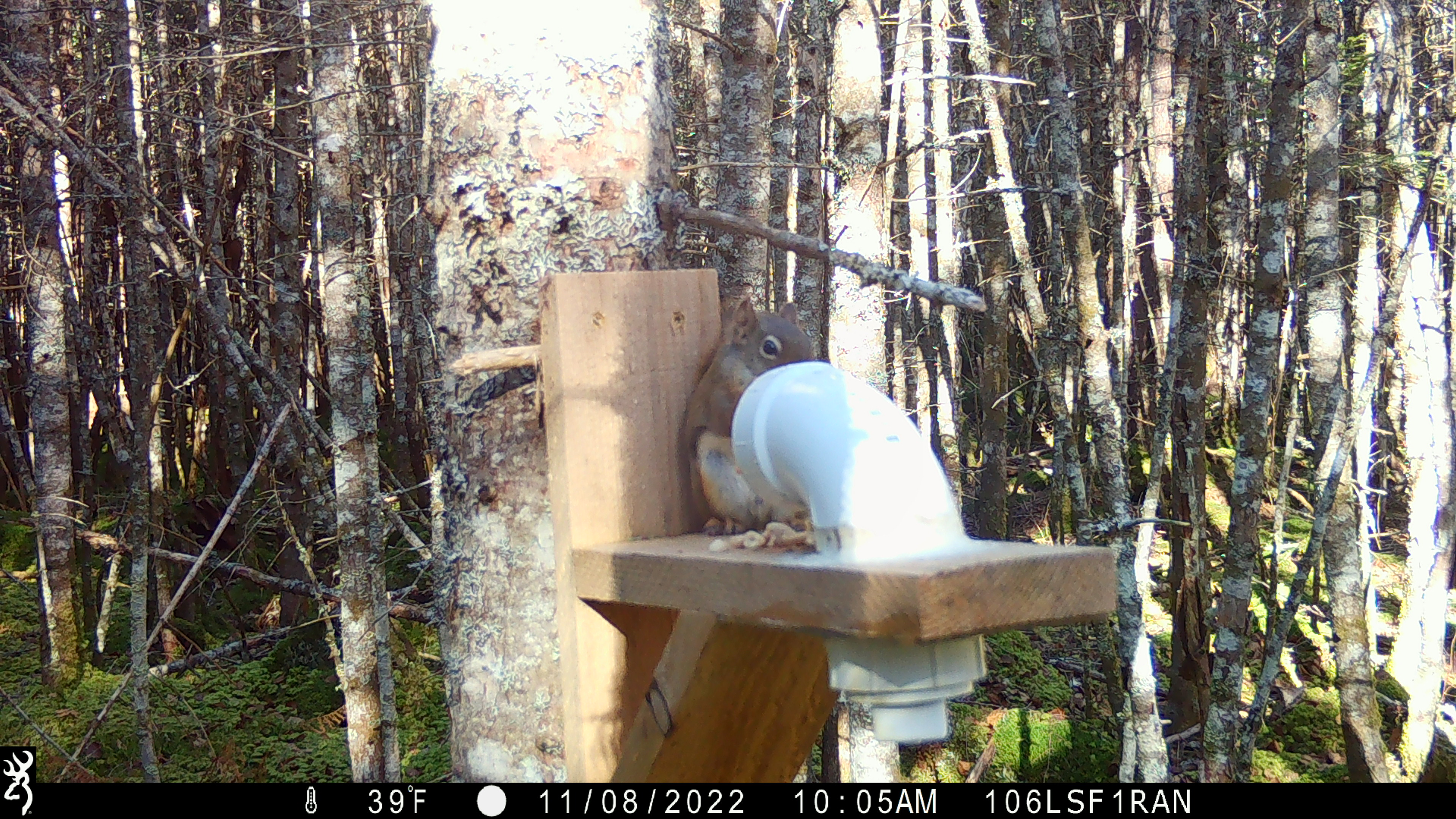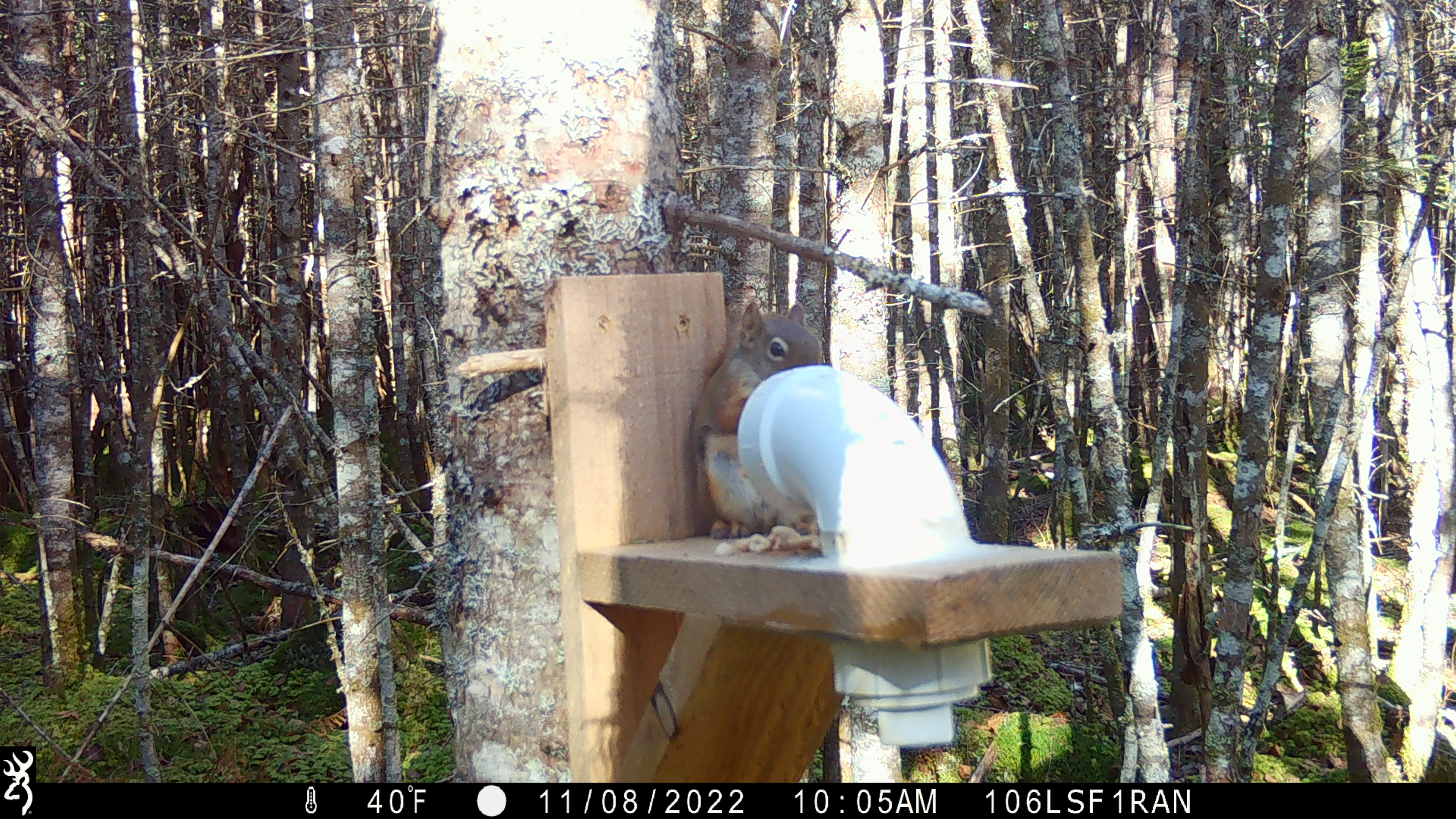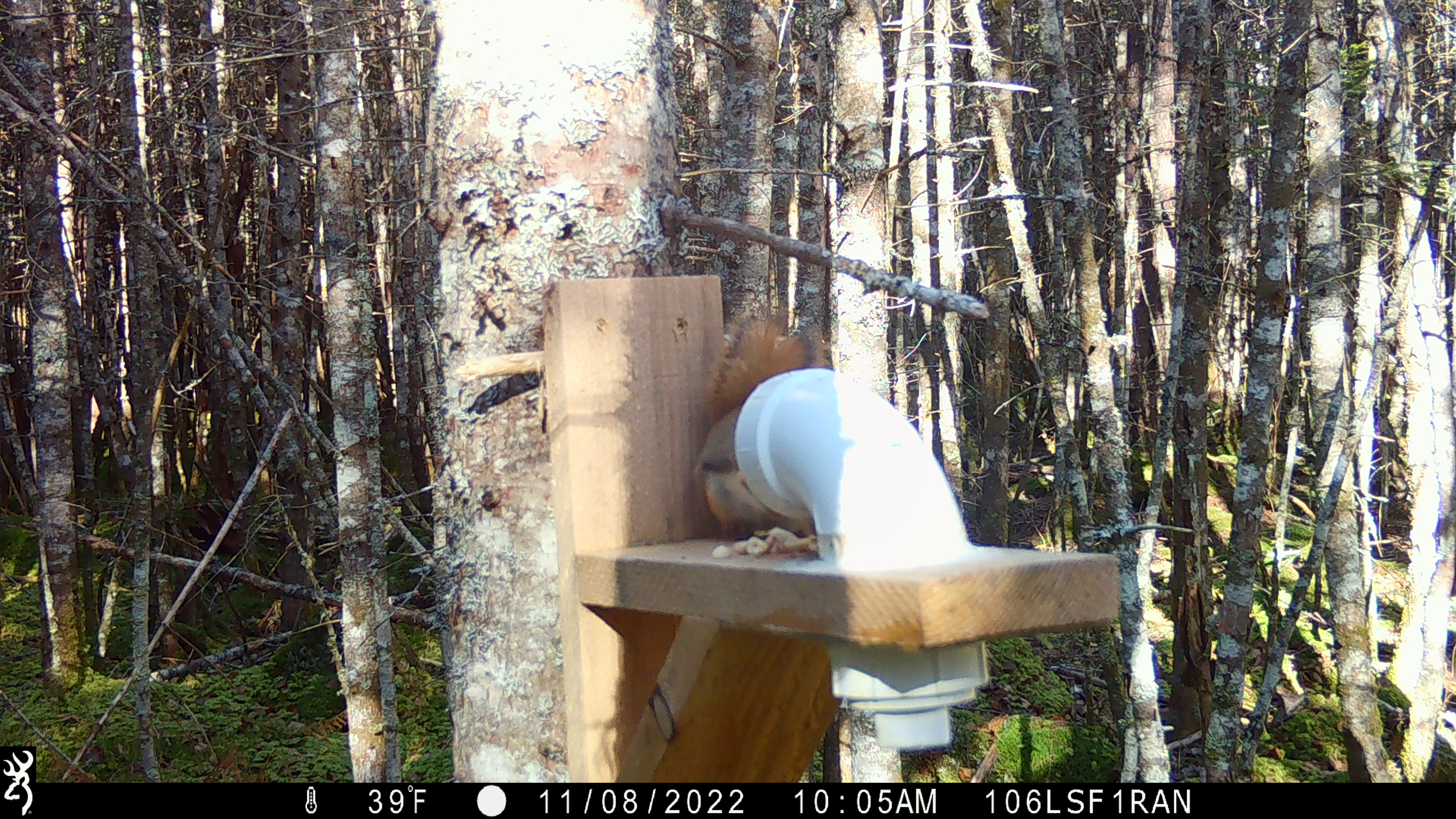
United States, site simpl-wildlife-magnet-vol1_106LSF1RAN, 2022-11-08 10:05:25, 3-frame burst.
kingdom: Animalia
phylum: Chordata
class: Mammalia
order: Rodentia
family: Sciuridae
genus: Tamiasciurus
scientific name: Tamiasciurus hudsonicus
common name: red squirrel